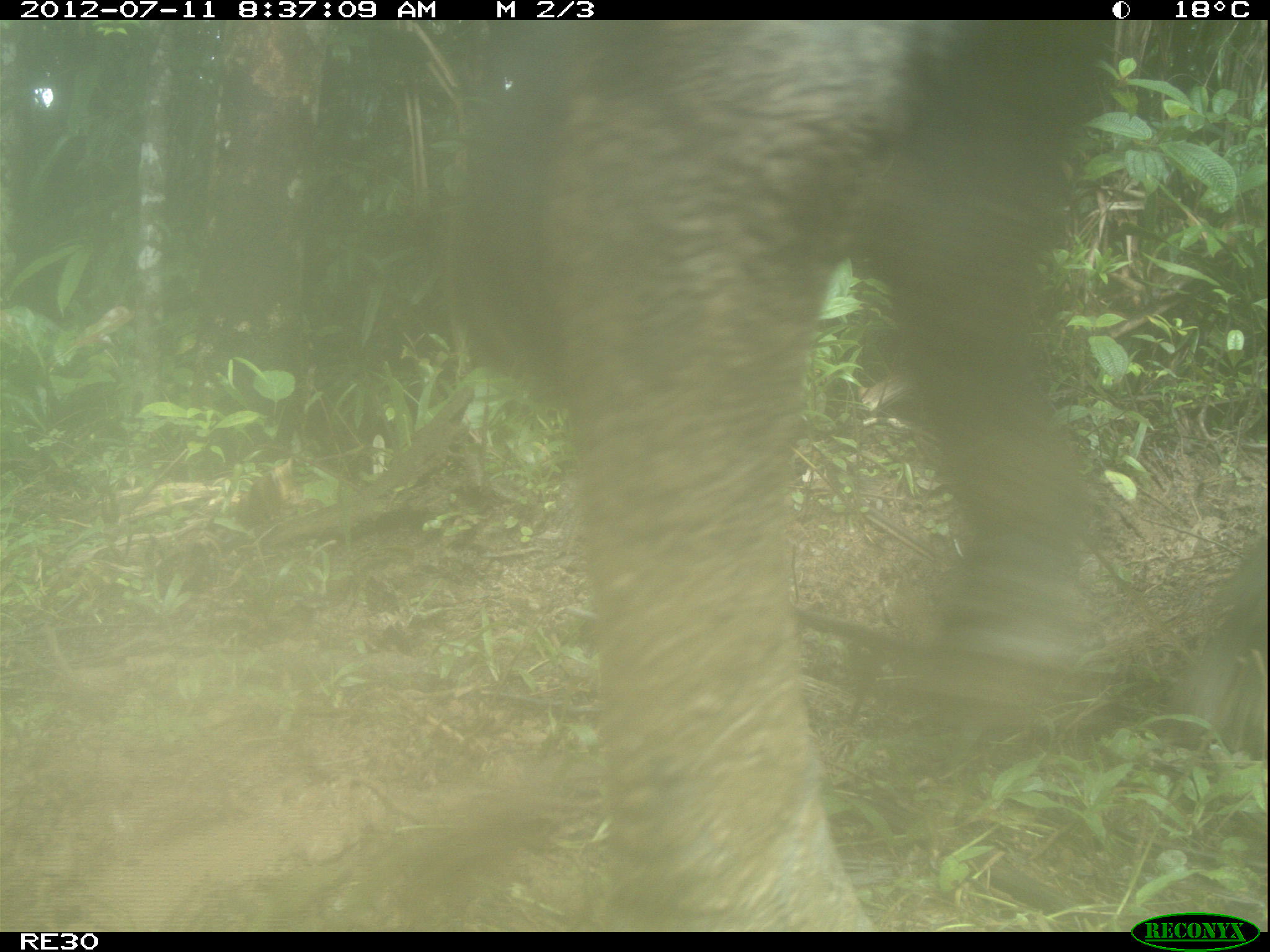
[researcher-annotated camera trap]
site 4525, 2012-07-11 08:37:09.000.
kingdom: Animalia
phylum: Chordata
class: Mammalia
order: Artiodactyla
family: Bovidae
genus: Bos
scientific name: Bos taurus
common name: domestic cattle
Bos taurus (domestic cattle), count 1.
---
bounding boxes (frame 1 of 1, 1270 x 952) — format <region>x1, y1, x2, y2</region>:
bos taurus: <region>433, 19, 1107, 928</region>